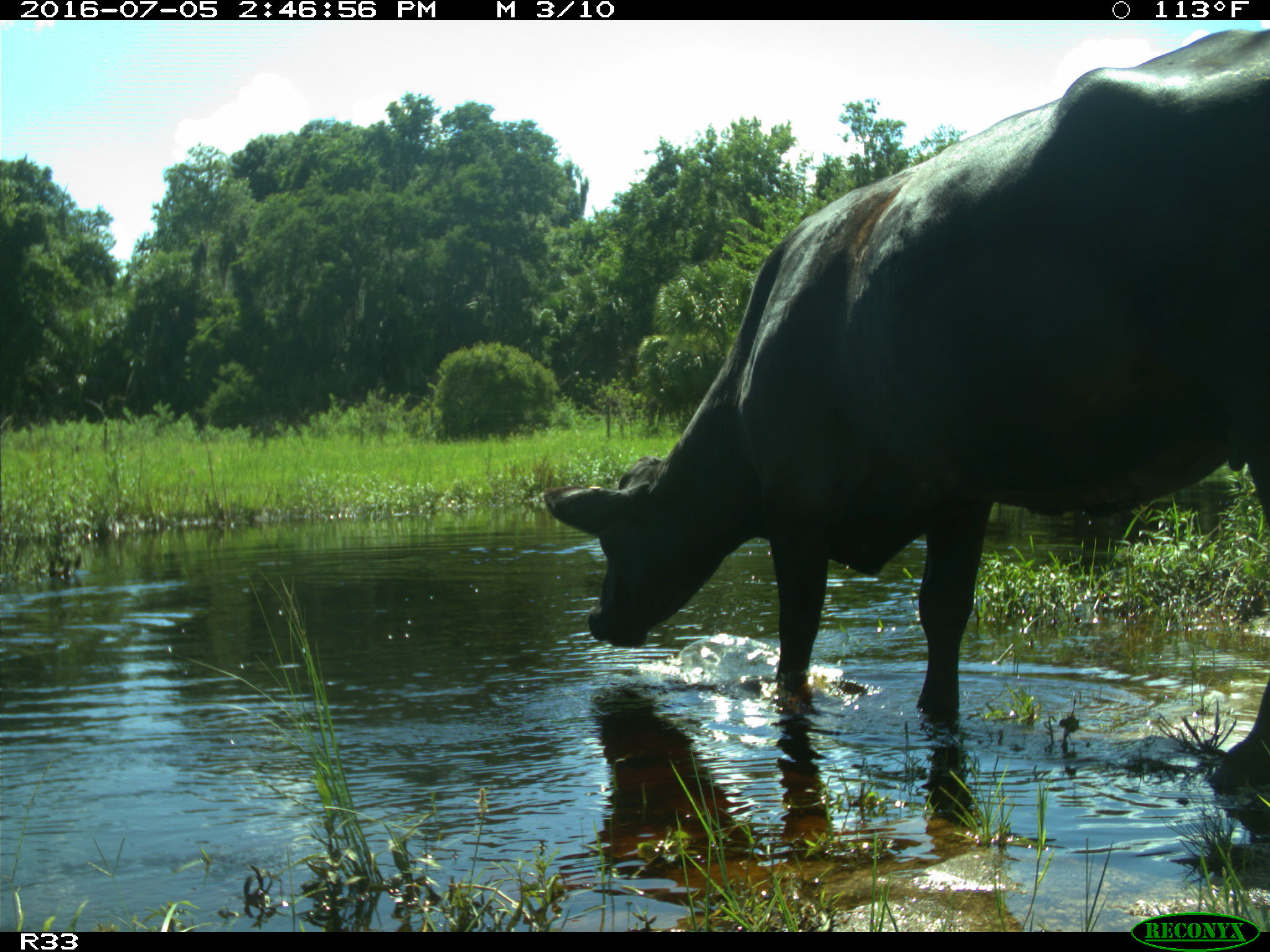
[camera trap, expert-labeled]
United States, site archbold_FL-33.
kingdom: Animalia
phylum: Chordata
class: Mammalia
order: Artiodactyla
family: Bovidae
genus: Bos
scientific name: Bos taurus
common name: domestic cow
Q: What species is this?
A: Bos taurus (domestic cow).